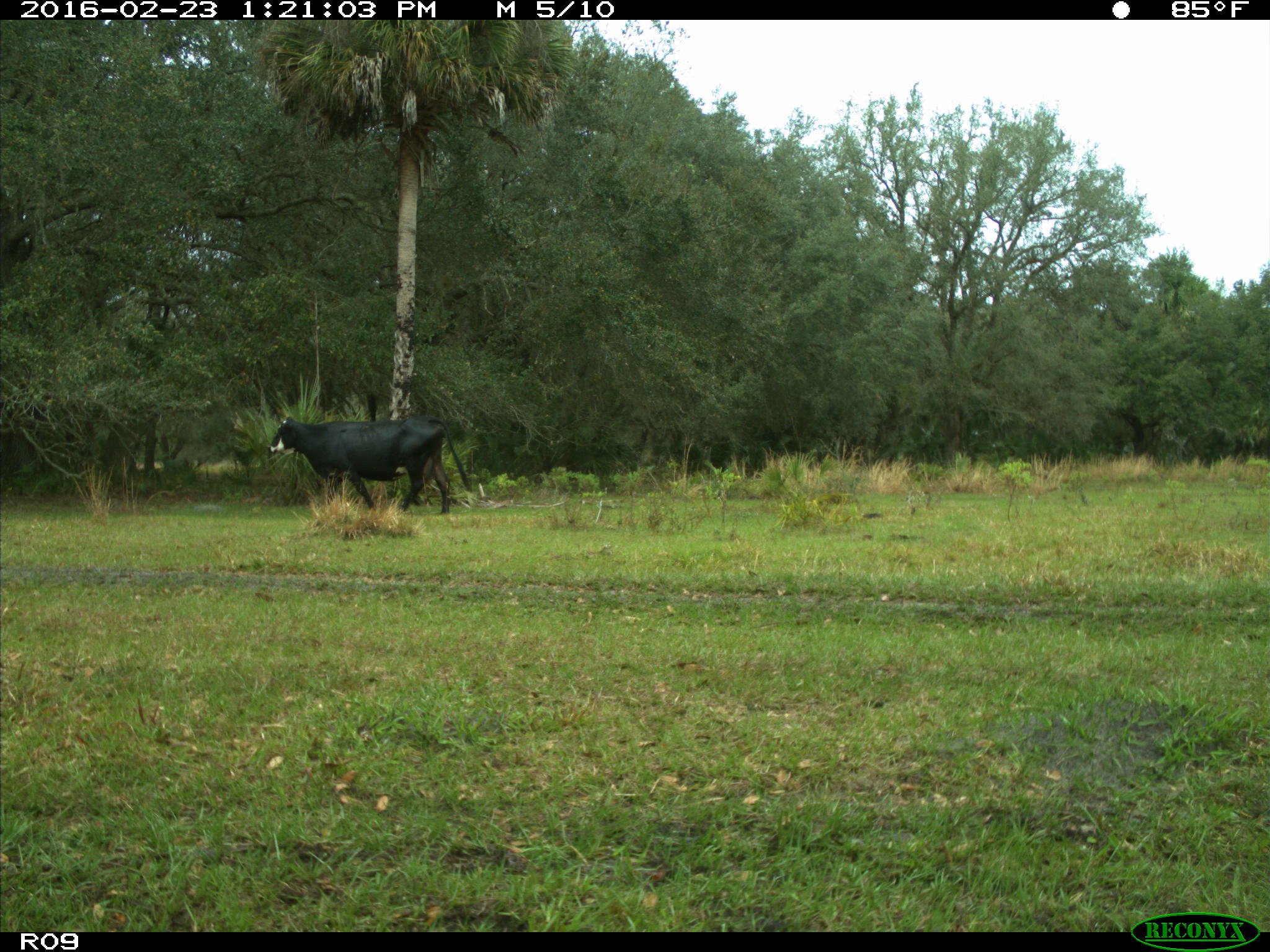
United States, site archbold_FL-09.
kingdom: Animalia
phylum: Chordata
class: Mammalia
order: Artiodactyla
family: Bovidae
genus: Bos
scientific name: Bos taurus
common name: domestic cow